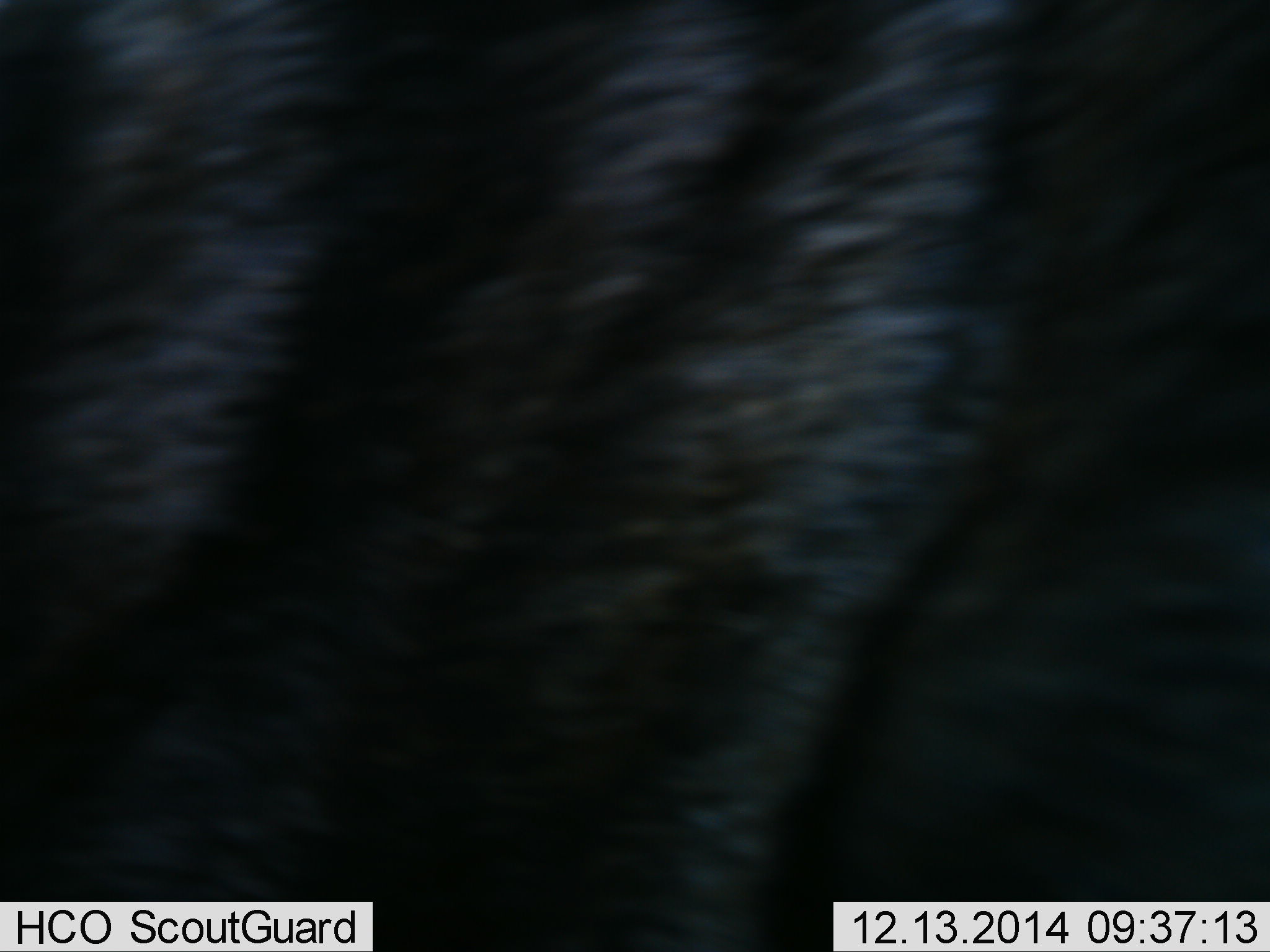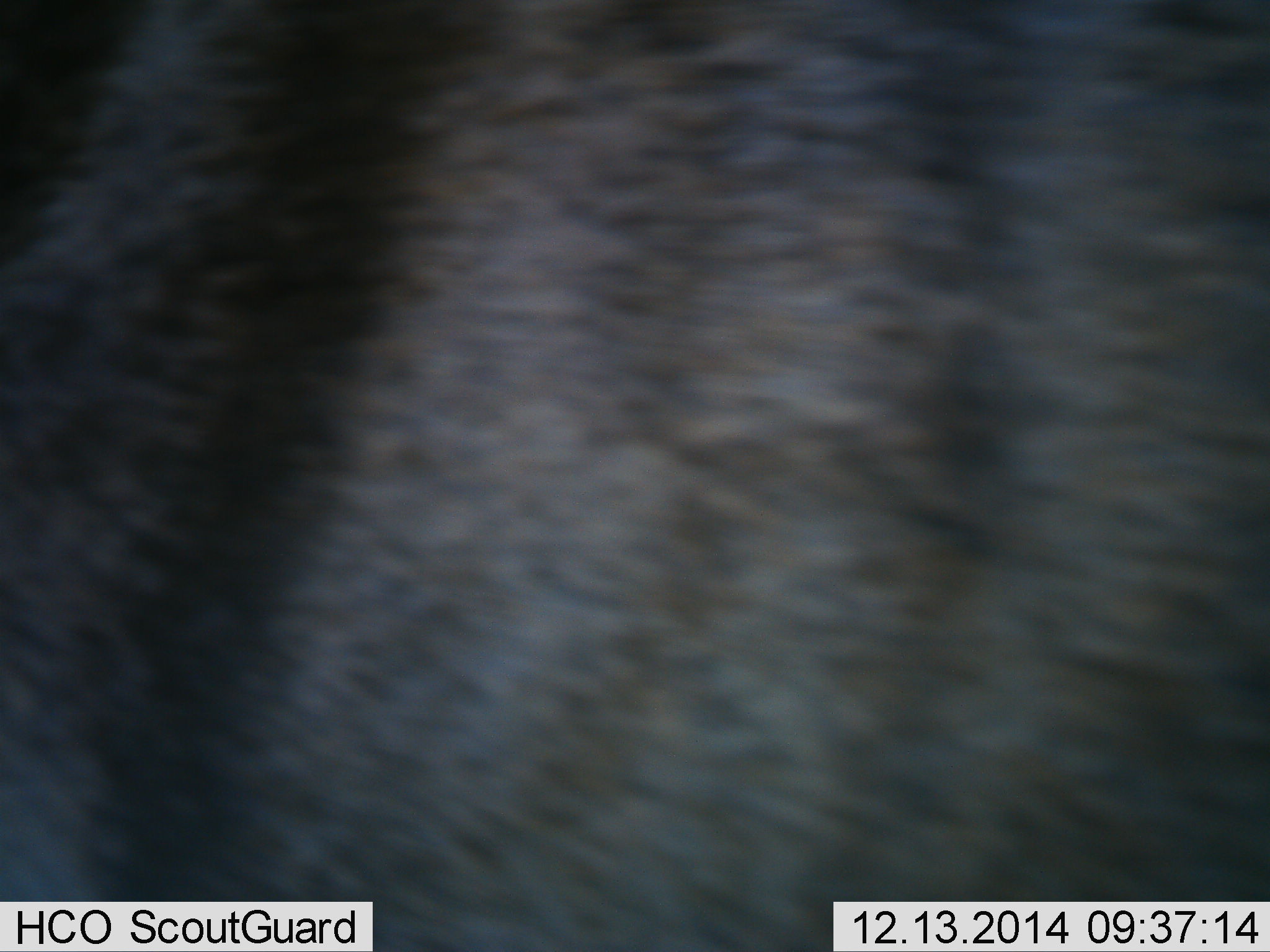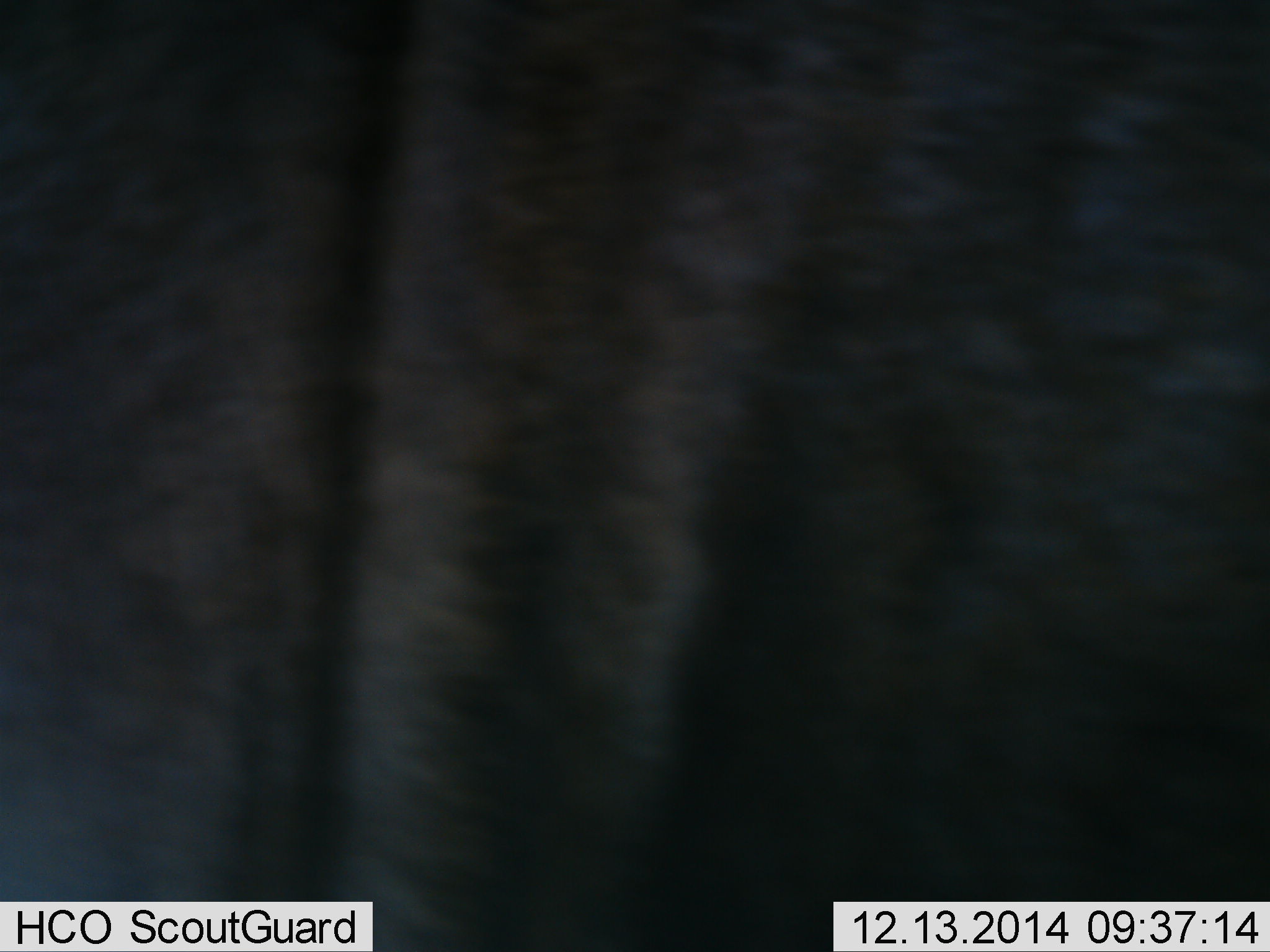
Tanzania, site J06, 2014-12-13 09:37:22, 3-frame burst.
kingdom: Animalia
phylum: Chordata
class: Mammalia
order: Artiodactyla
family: Bovidae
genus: Connochaetes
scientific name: Connochaetes taurinus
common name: blue wildebeest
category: wildebeest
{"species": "wildebeest (blue wildebeest) (Connochaetes taurinus)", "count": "1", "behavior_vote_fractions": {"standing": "67%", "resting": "0%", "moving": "33%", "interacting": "0%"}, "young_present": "0%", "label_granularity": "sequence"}